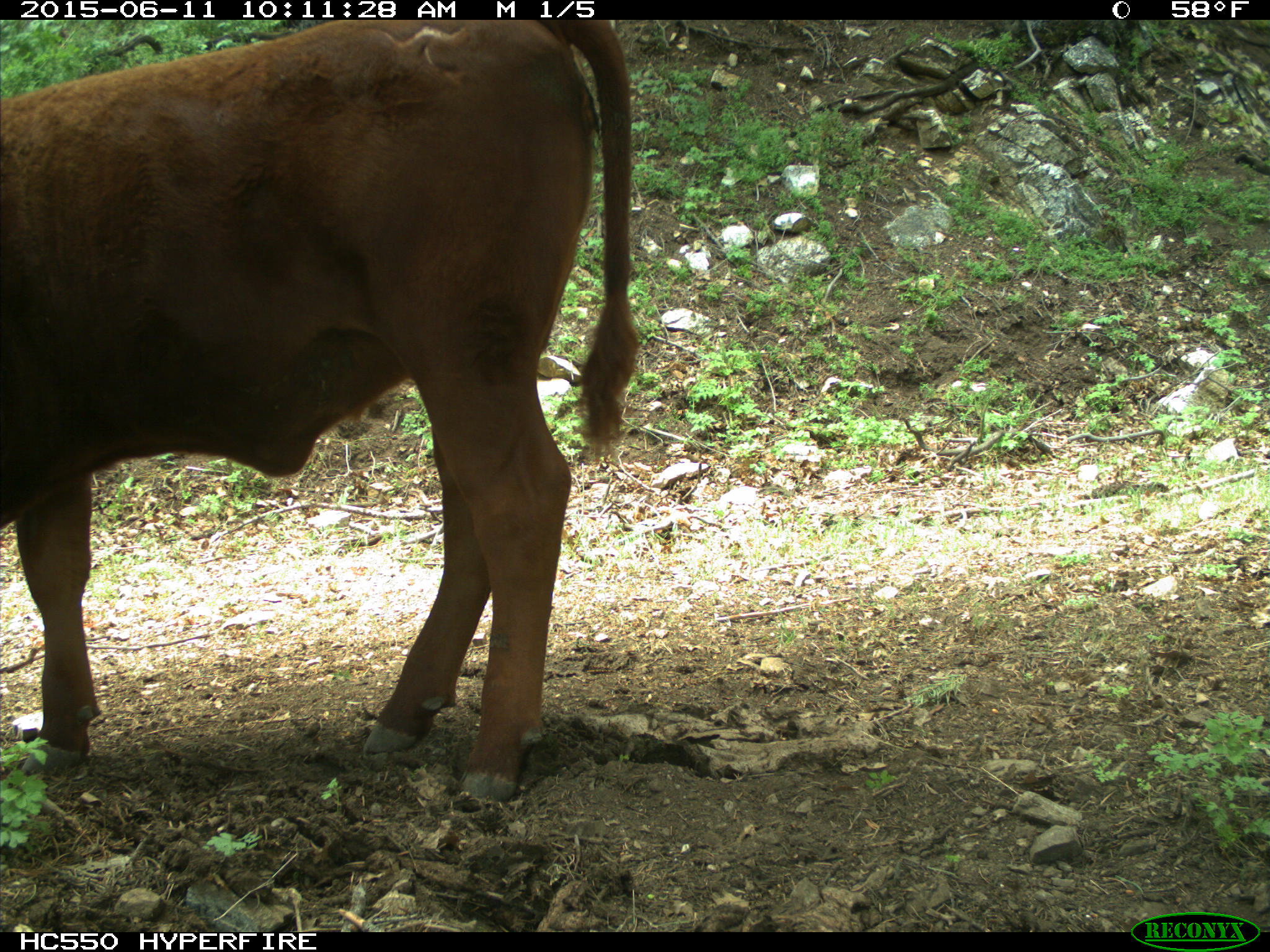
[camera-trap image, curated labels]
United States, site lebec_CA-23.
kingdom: Animalia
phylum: Chordata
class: Mammalia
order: Artiodactyla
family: Bovidae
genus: Bos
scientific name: Bos taurus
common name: domestic cow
Bos taurus (domestic cow).